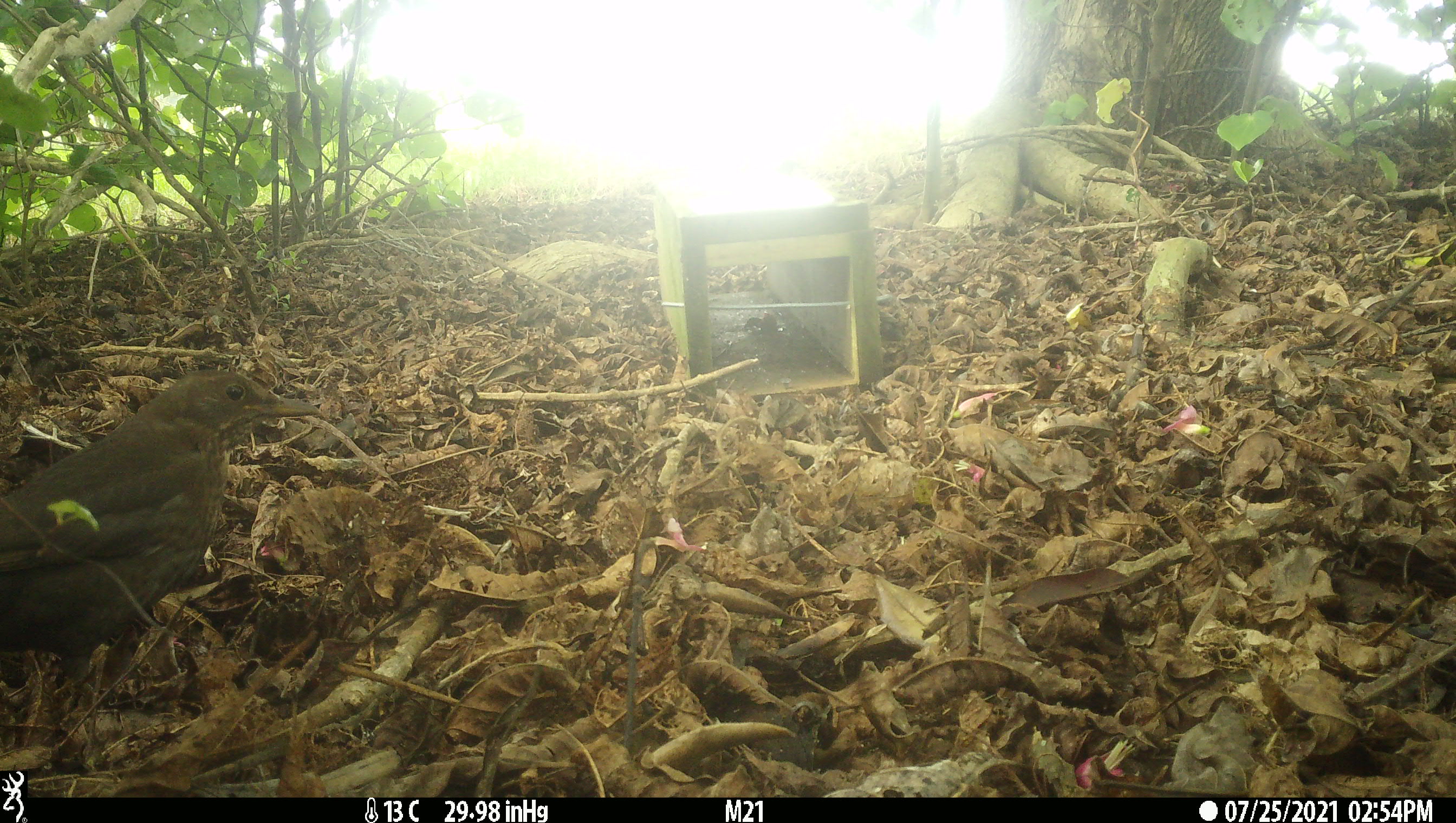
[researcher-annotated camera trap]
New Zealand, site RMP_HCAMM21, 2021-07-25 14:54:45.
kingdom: Animalia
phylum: Chordata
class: Aves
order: Passeriformes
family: Turdidae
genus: Turdus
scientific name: Turdus merula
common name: eurasian blackbird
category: blackbird